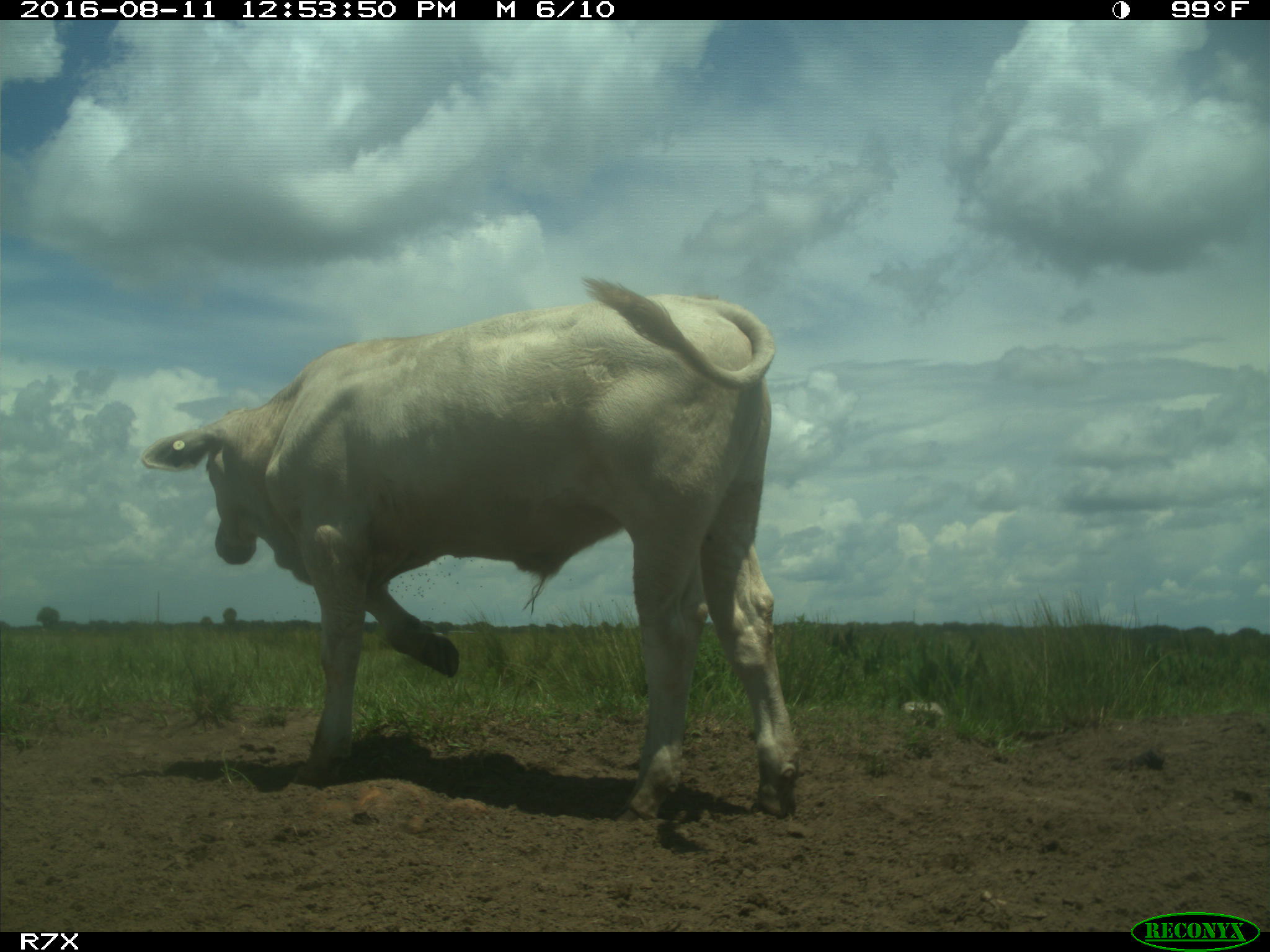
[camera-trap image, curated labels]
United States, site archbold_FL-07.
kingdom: Animalia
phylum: Chordata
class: Mammalia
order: Artiodactyla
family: Bovidae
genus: Bos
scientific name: Bos taurus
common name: domestic cow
Bos taurus (domestic cow).